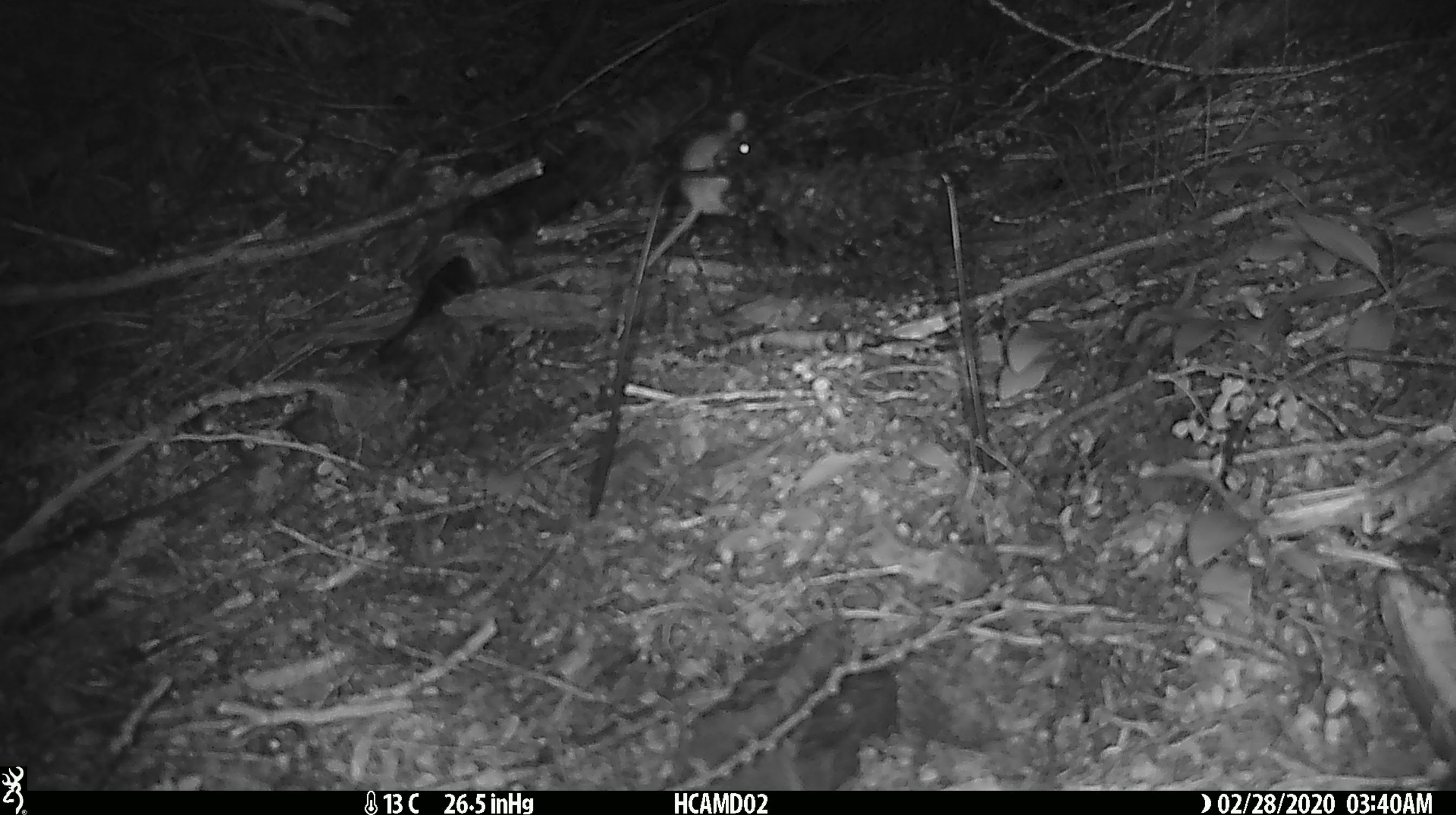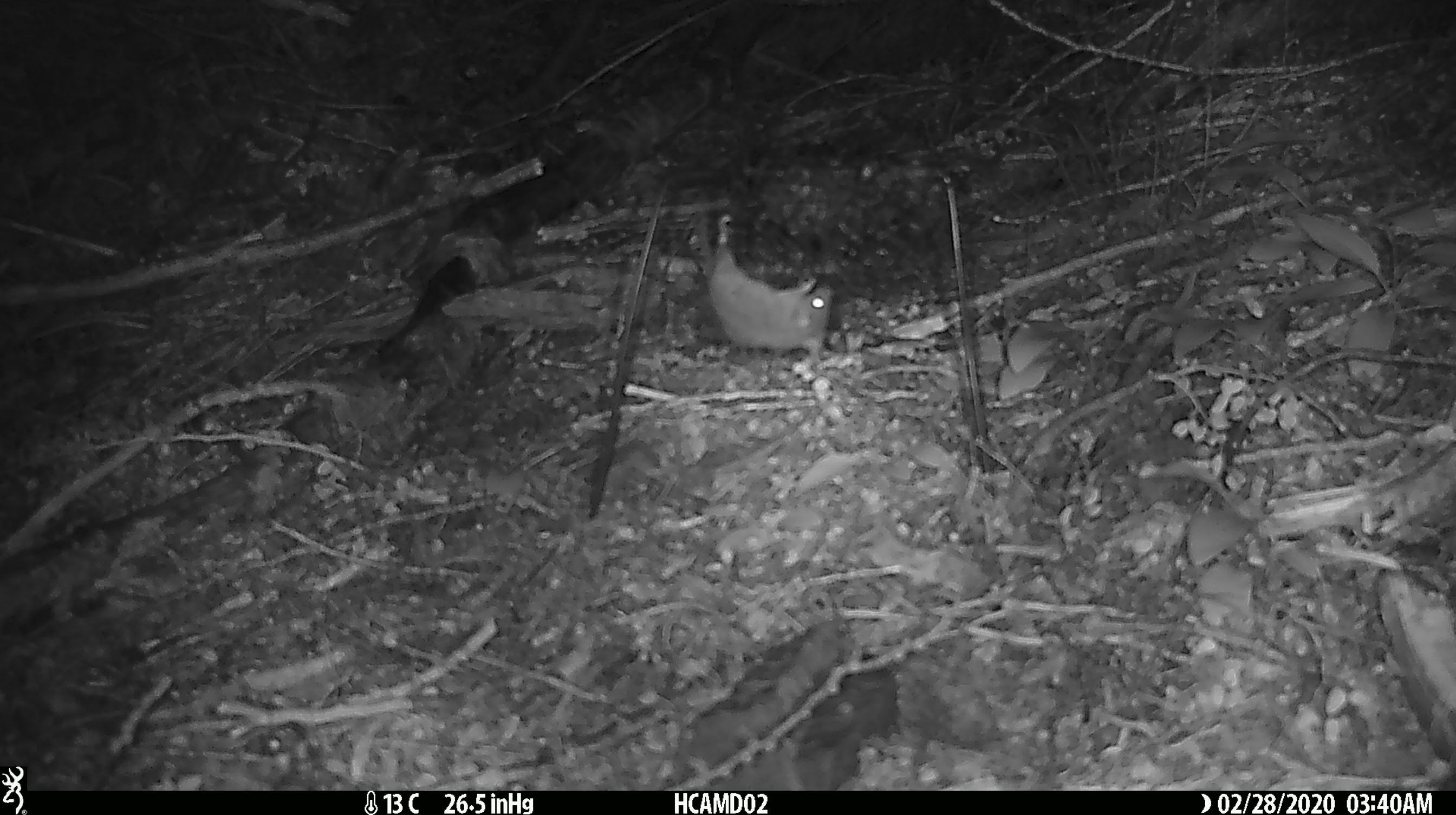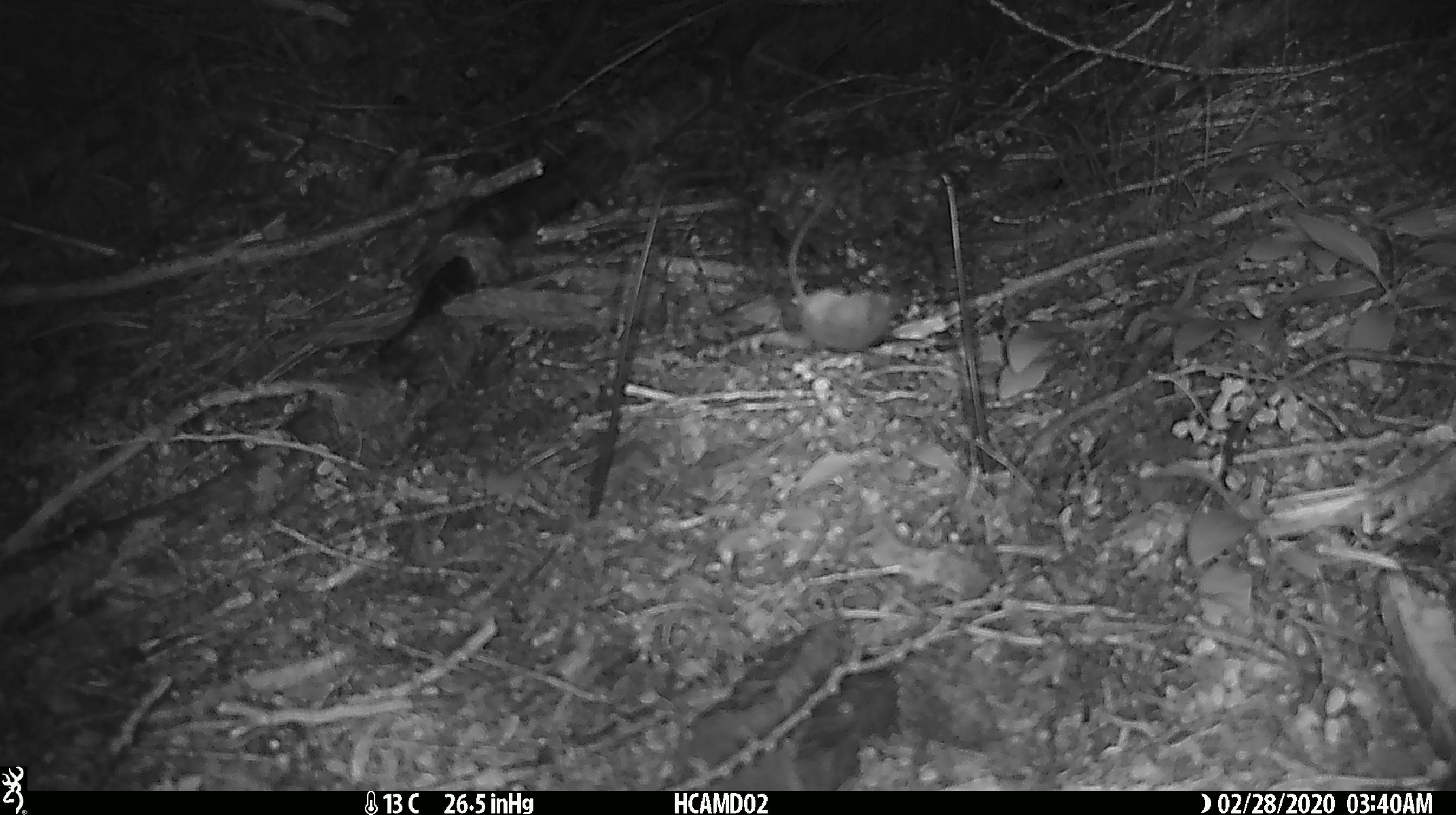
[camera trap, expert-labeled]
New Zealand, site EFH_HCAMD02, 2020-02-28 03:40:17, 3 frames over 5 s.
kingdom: Animalia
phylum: Chordata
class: Mammalia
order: Rodentia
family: Muridae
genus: Mus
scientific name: Mus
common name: mouse